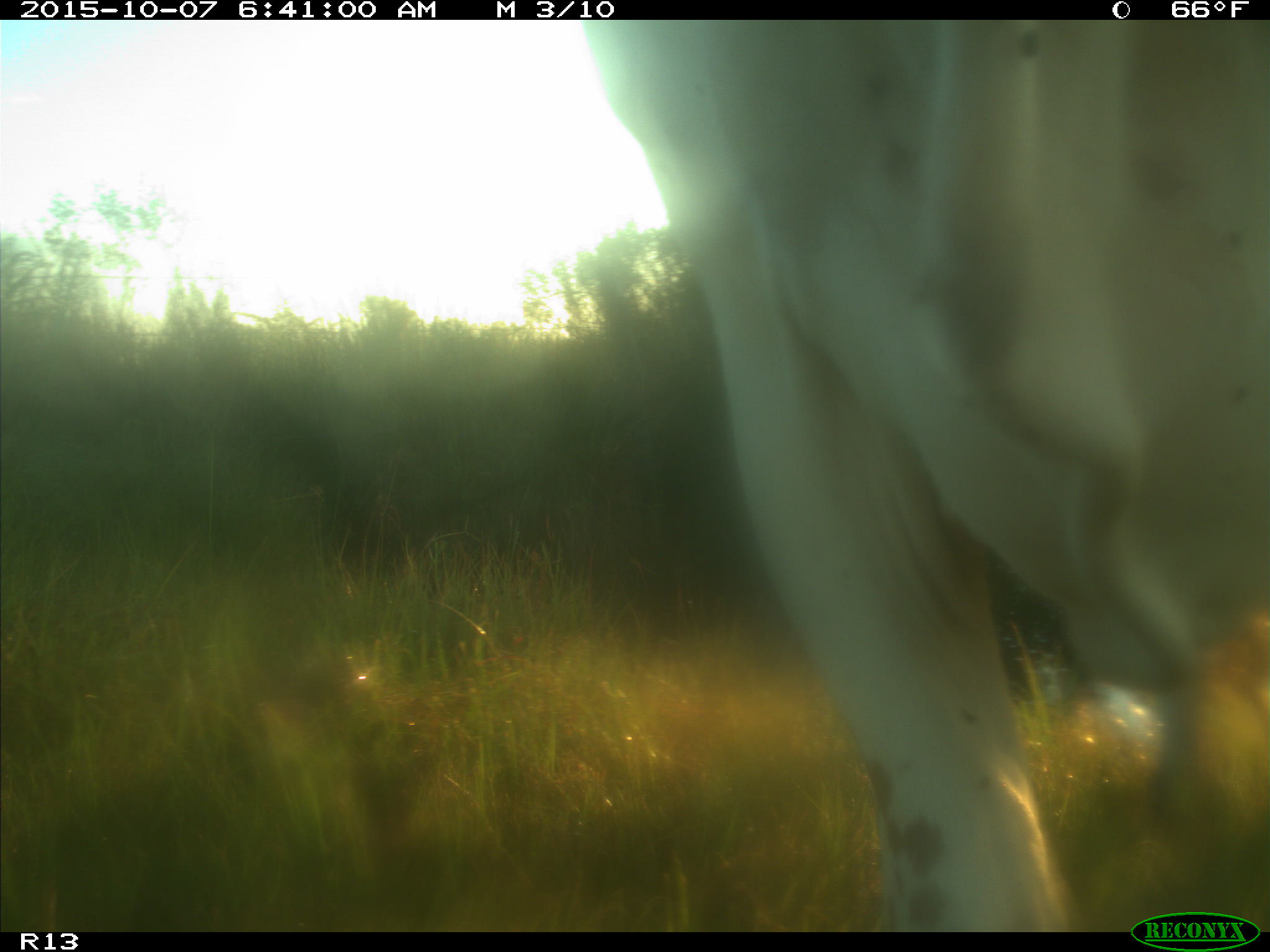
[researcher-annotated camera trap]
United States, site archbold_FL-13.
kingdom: Animalia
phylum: Chordata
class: Mammalia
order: Artiodactyla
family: Bovidae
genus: Bos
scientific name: Bos taurus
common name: domestic cow